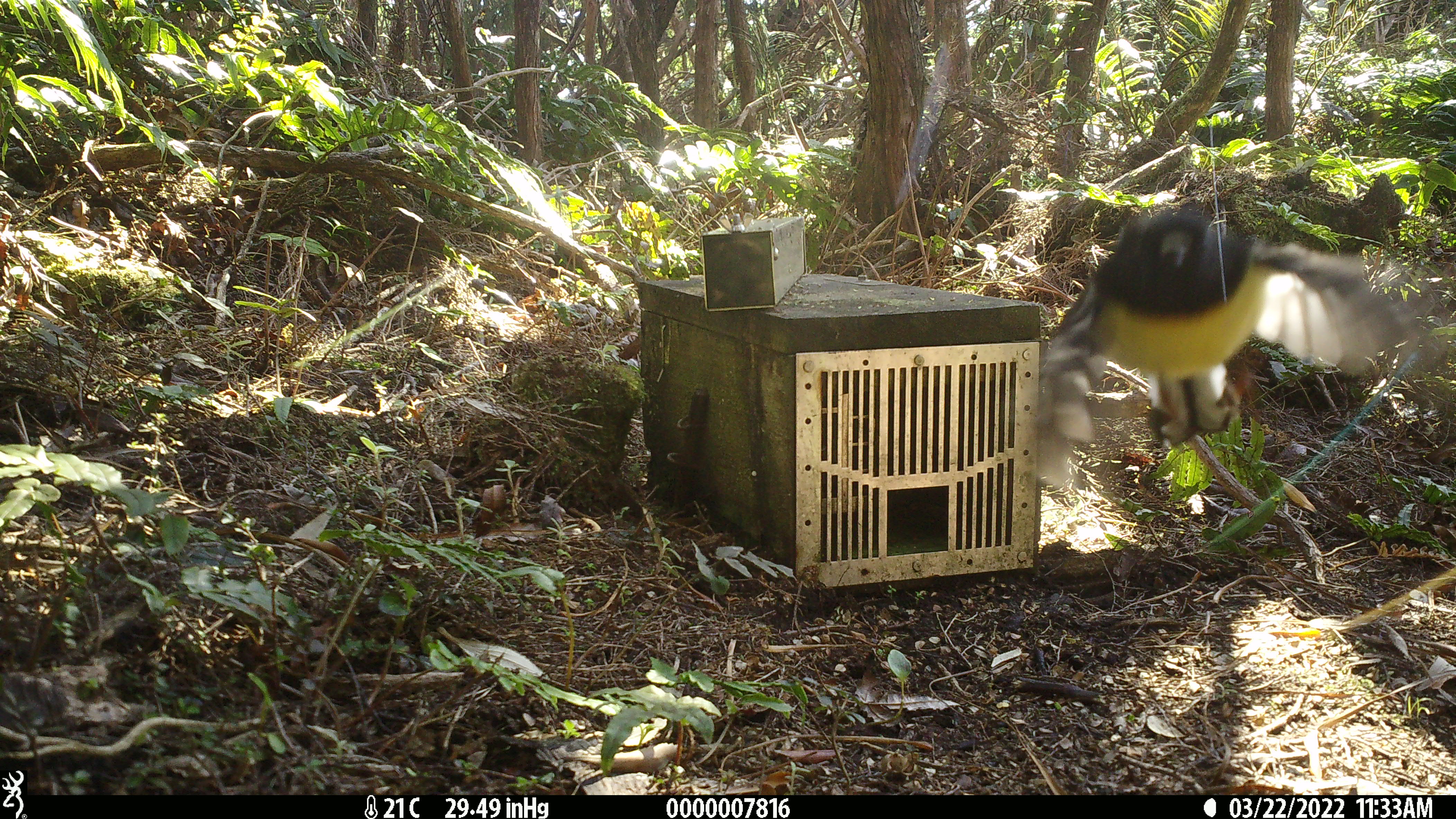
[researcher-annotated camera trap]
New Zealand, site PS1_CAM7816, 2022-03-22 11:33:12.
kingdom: Animalia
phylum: Chordata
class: Aves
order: Passeriformes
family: Petroicidae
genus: Petroica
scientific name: Petroica macrocephala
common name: tomtit